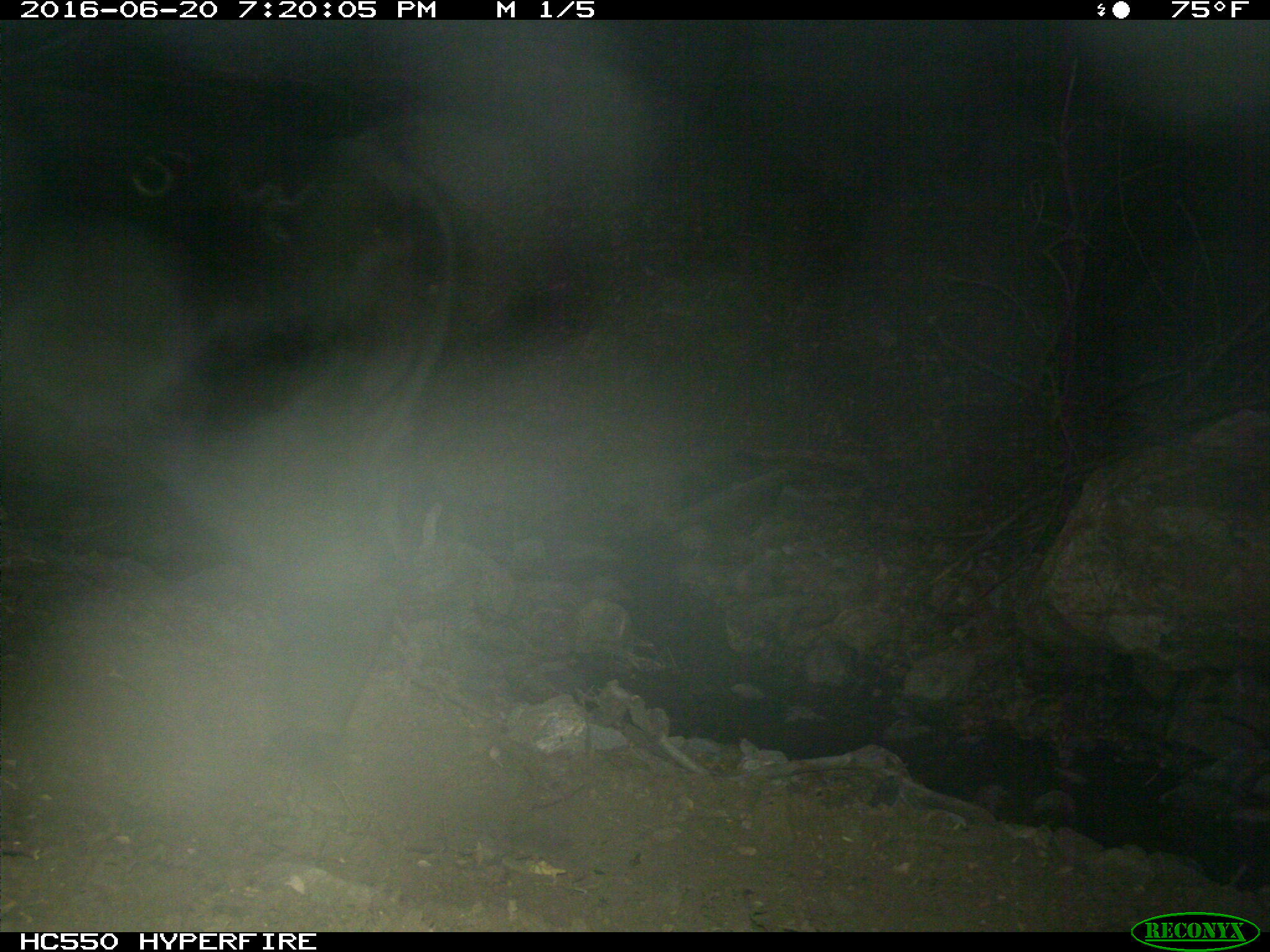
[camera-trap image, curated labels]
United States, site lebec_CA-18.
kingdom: Animalia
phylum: Chordata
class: Mammalia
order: Artiodactyla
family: Bovidae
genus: Bos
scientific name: Bos taurus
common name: domestic cow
Bos taurus (domestic cow).